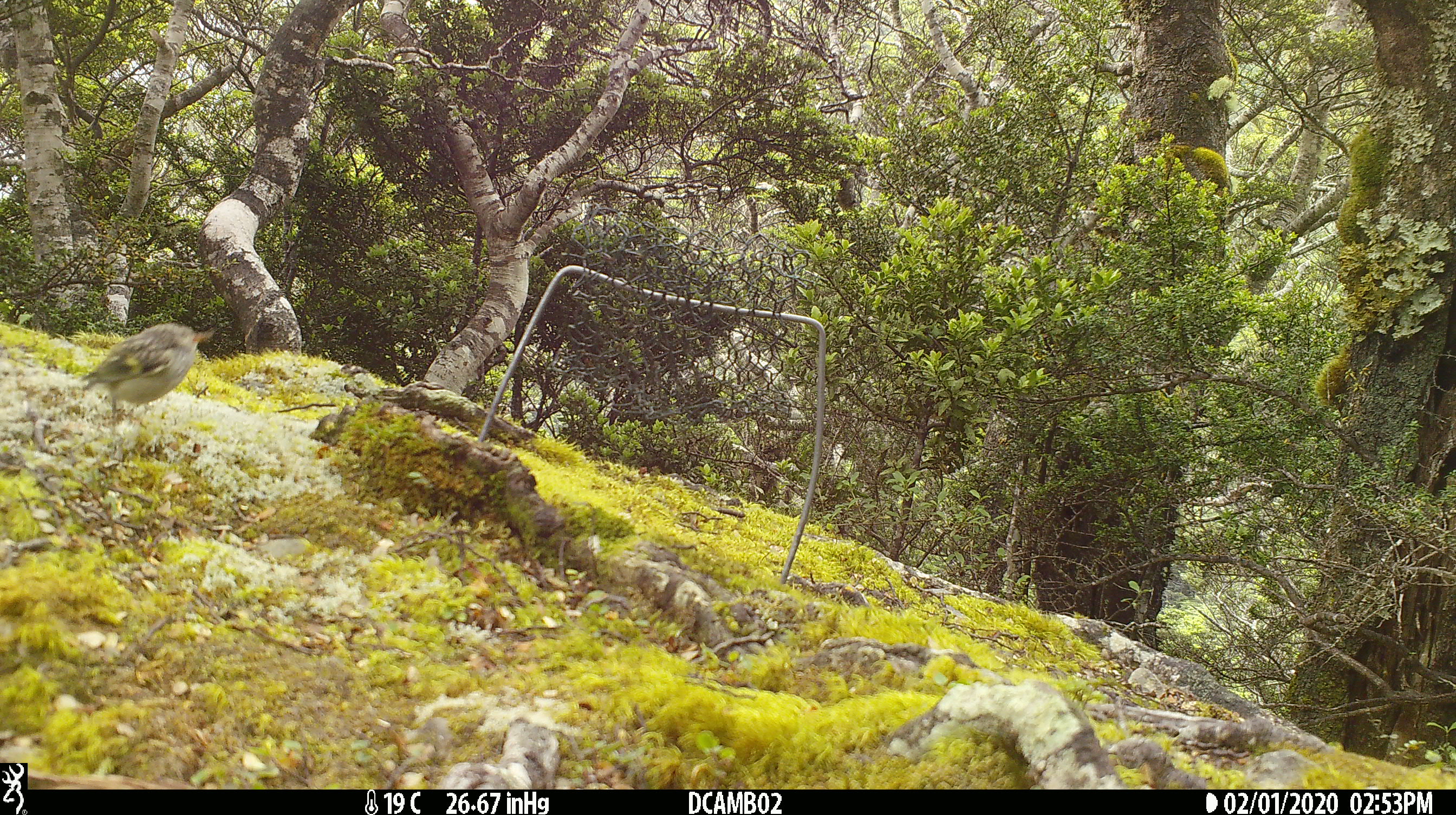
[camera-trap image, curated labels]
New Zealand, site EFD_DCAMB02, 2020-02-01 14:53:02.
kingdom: Animalia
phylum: Chordata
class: Aves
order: Passeriformes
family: Acanthisittidae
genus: Acanthisitta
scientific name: Acanthisitta chloris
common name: rifleman